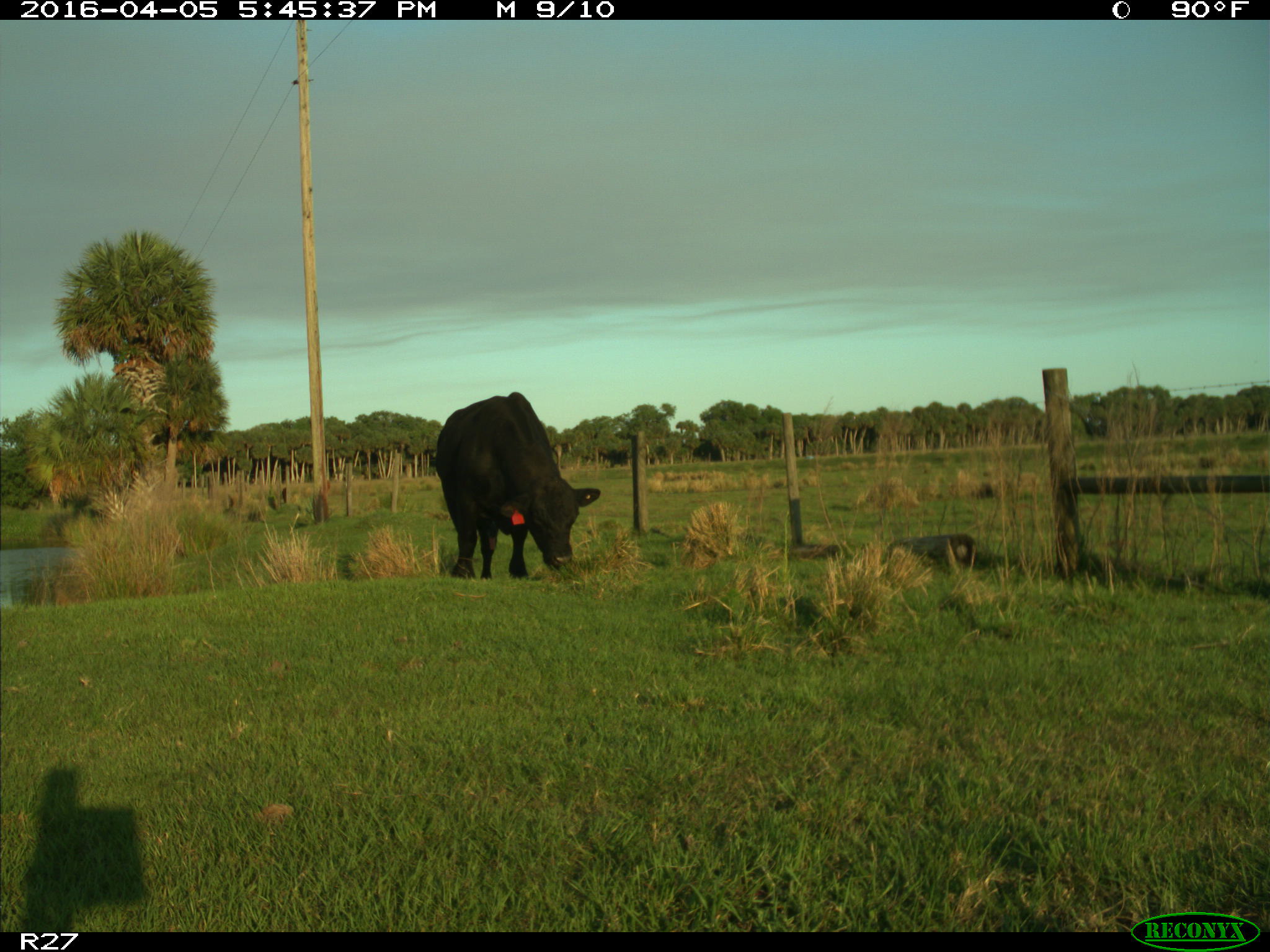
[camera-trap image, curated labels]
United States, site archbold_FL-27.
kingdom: Animalia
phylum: Chordata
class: Mammalia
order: Artiodactyla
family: Bovidae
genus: Bos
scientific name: Bos taurus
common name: domestic cow